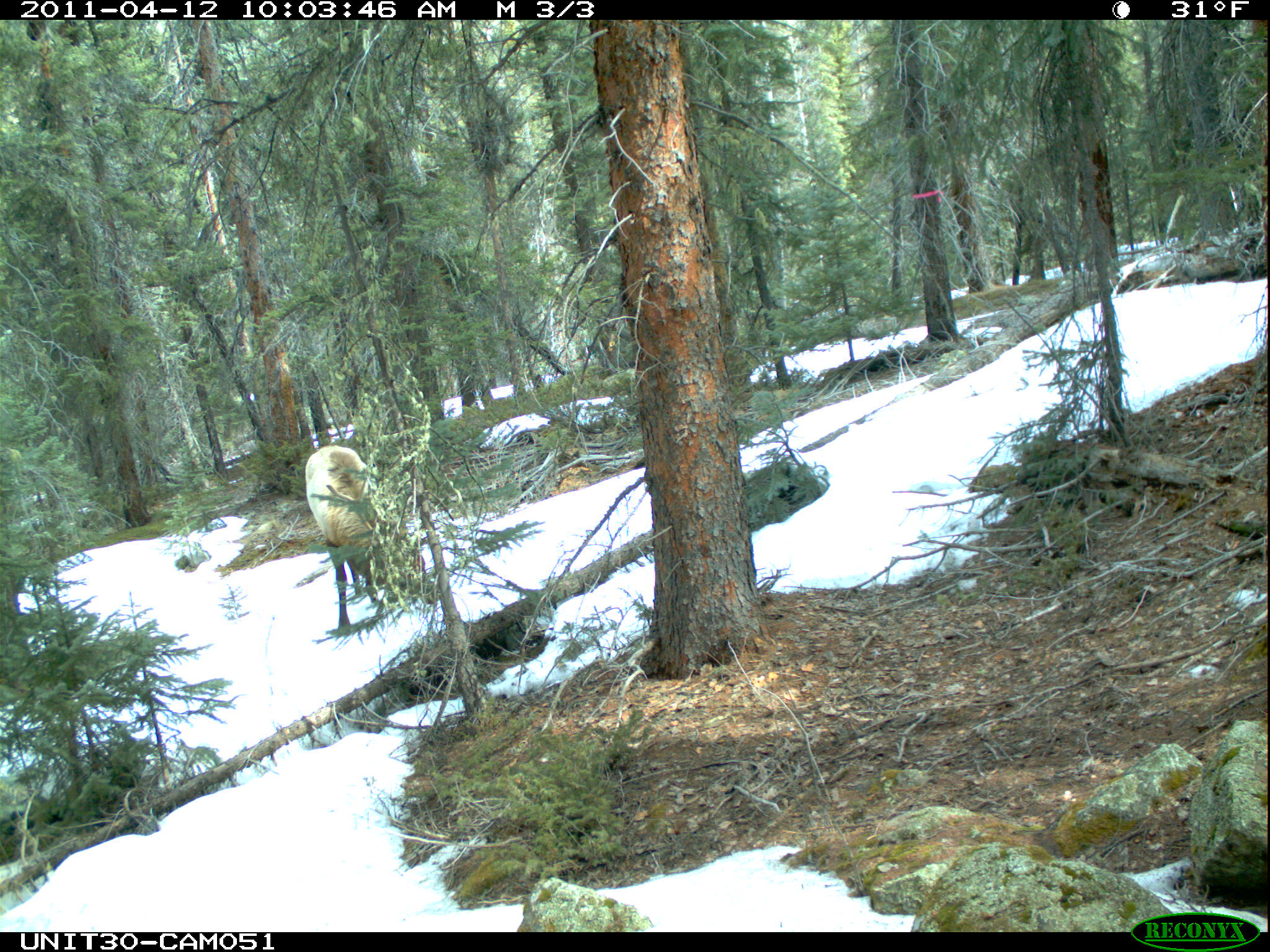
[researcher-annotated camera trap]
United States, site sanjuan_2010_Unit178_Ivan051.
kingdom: Animalia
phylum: Chordata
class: Mammalia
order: Artiodactyla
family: Cervidae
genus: Cervus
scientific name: Cervus elaphus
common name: red deer